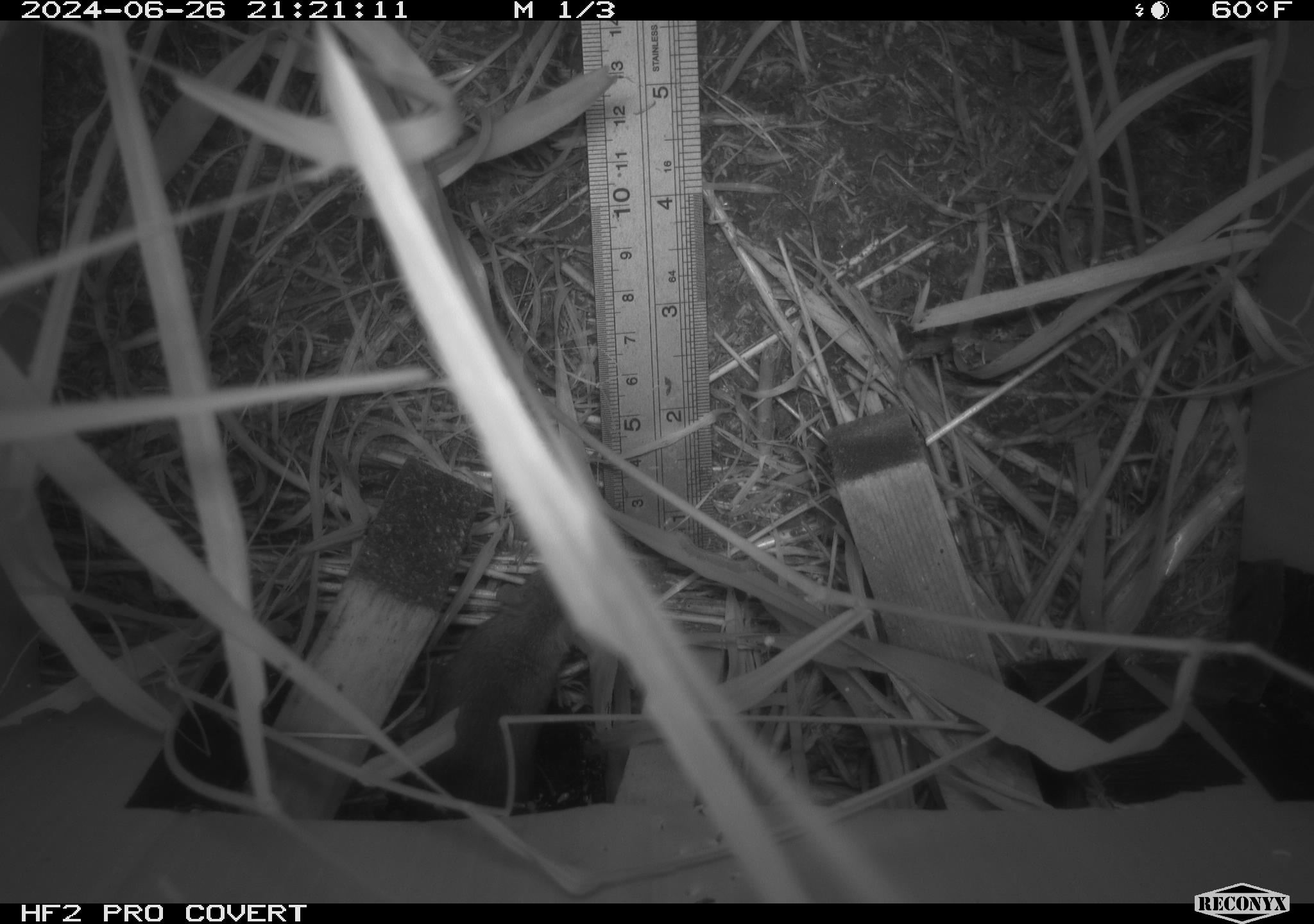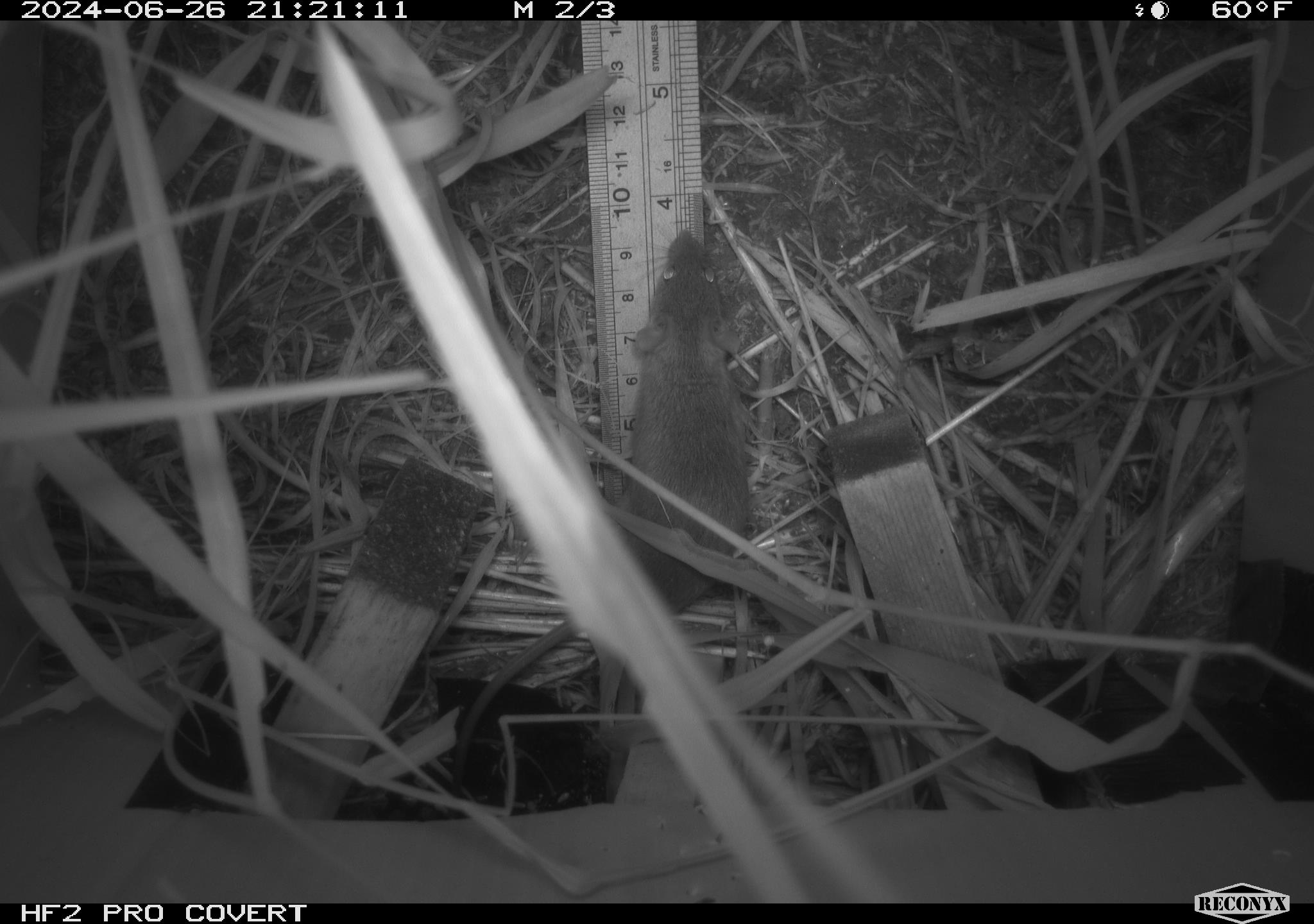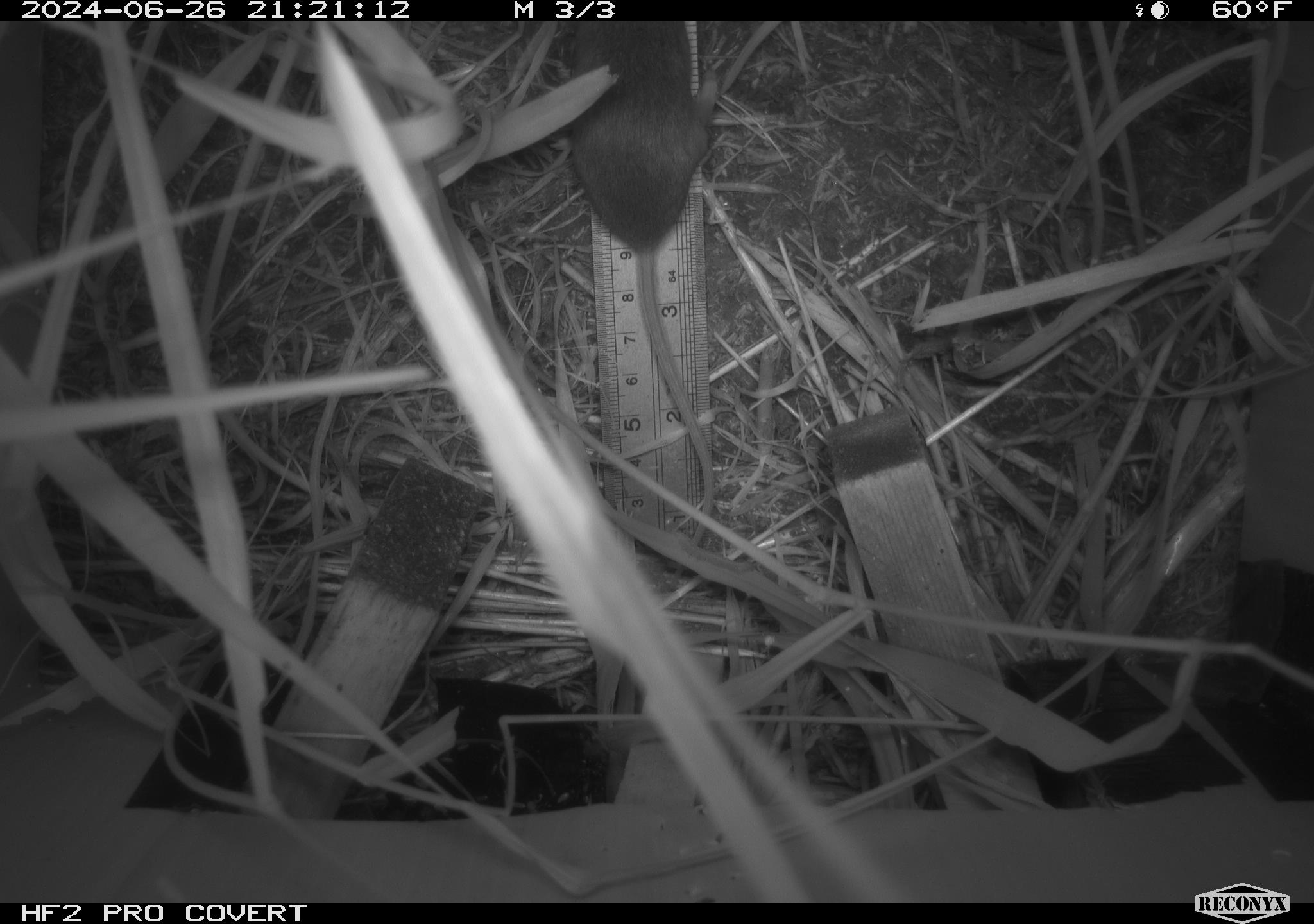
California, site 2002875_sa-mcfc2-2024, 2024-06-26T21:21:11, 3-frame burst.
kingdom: Animalia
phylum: Chordata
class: Mammalia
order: Rodentia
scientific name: Rodentia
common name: rodent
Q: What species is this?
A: Rodent (Rodentia).